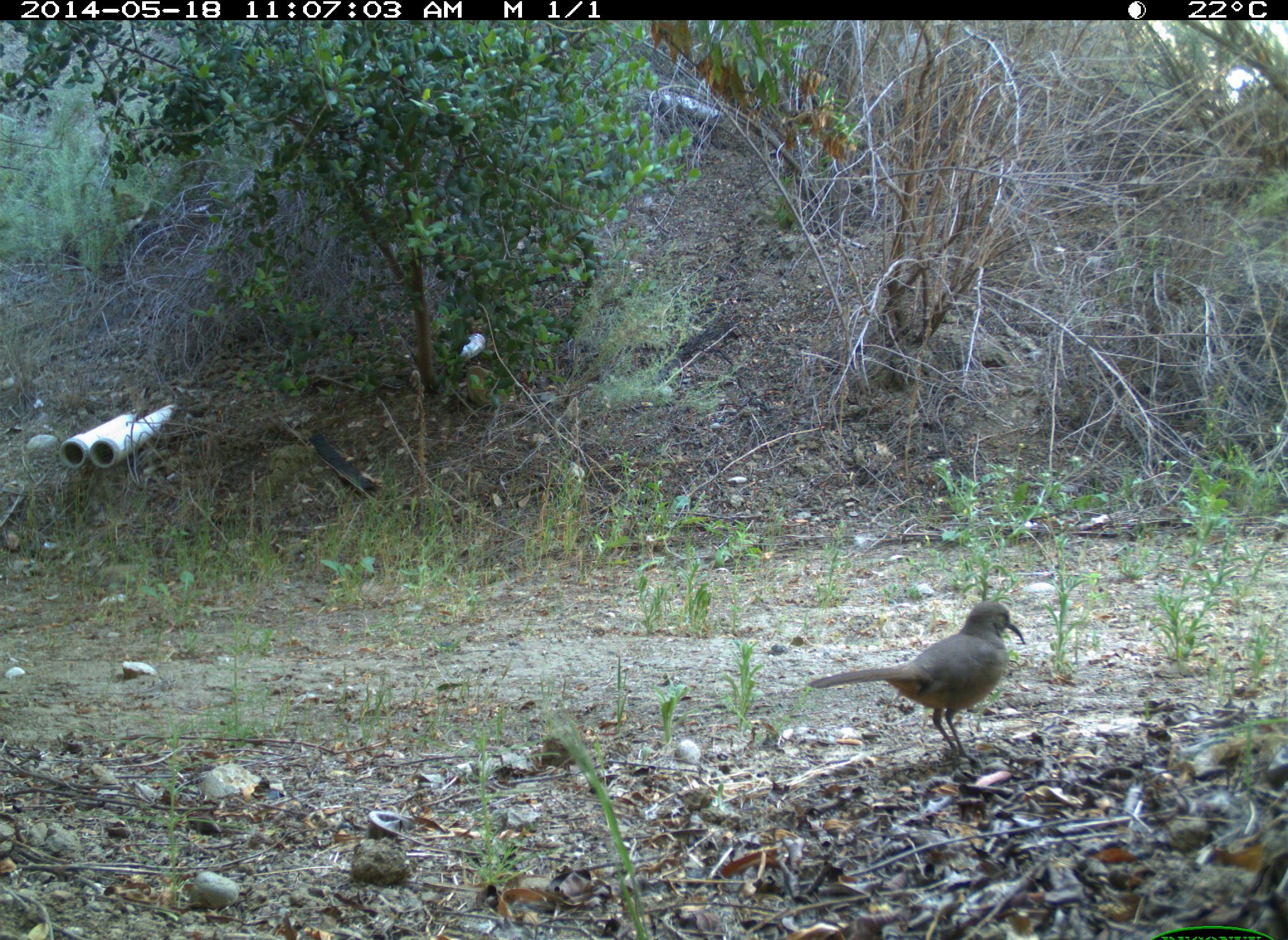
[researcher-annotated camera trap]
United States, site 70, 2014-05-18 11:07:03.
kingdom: Animalia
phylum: Chordata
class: Aves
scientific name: Aves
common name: bird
Bird (Aves).